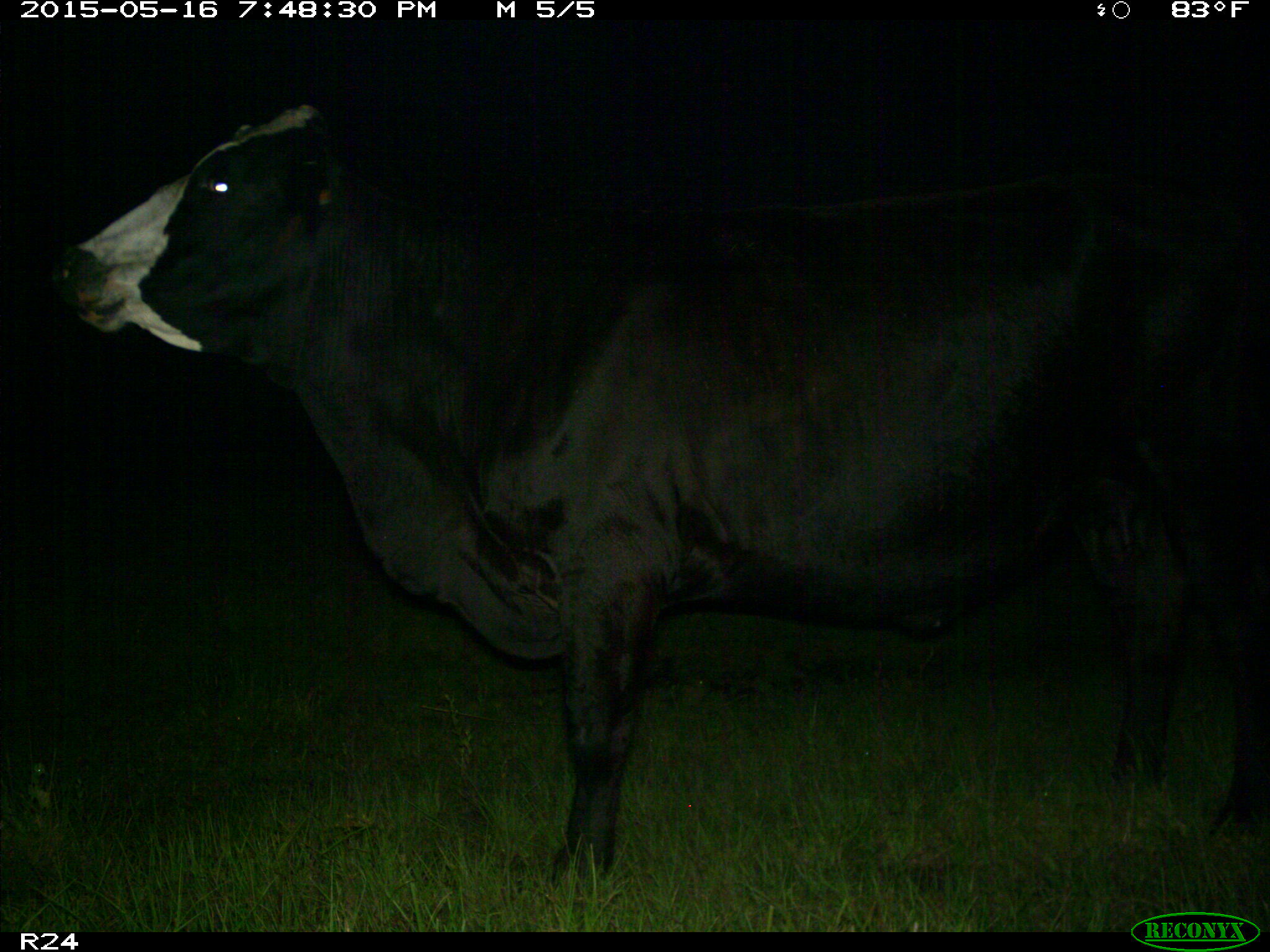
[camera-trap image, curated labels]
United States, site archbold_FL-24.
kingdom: Animalia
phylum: Chordata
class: Mammalia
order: Artiodactyla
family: Bovidae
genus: Bos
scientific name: Bos taurus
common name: domestic cow